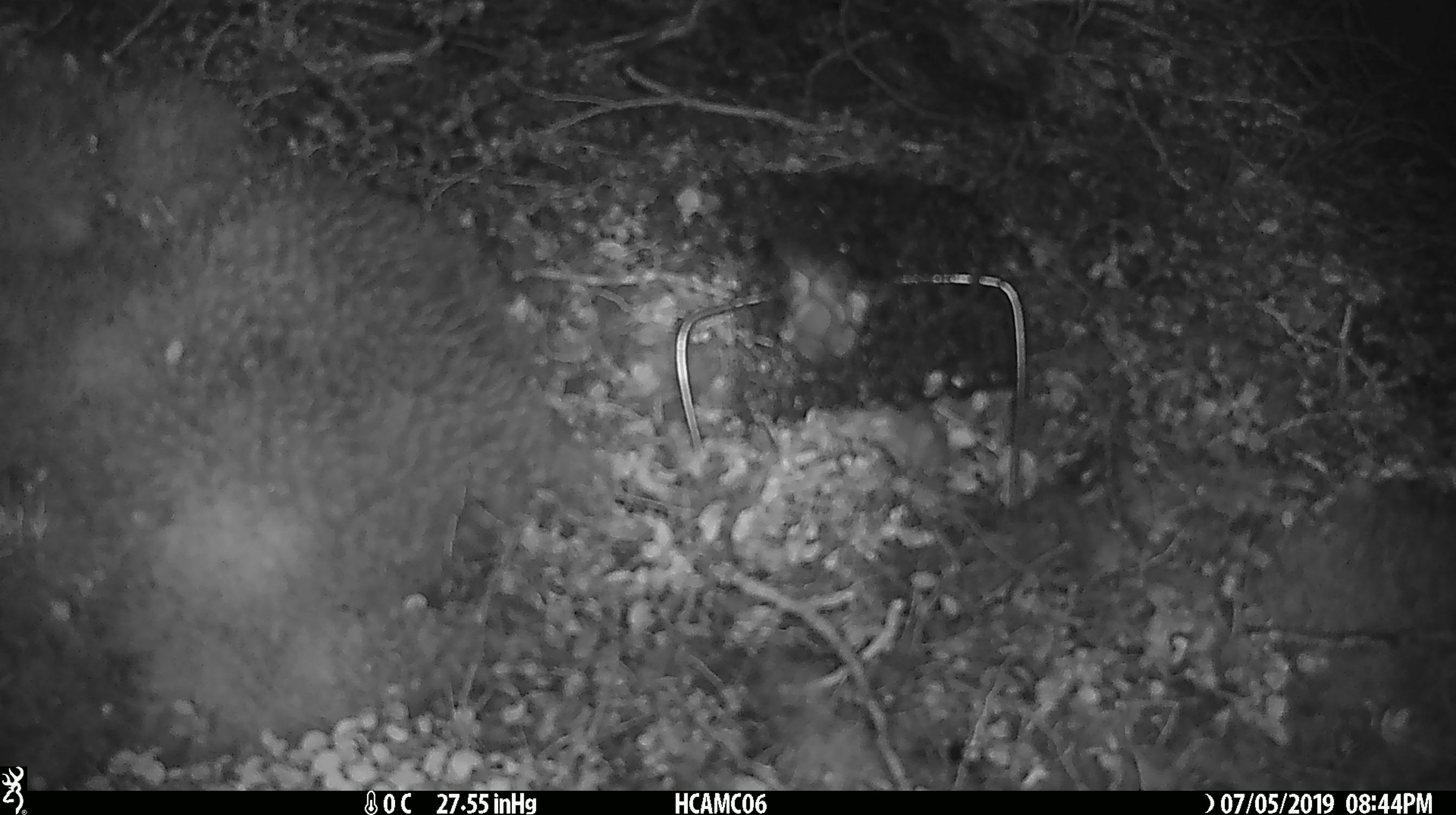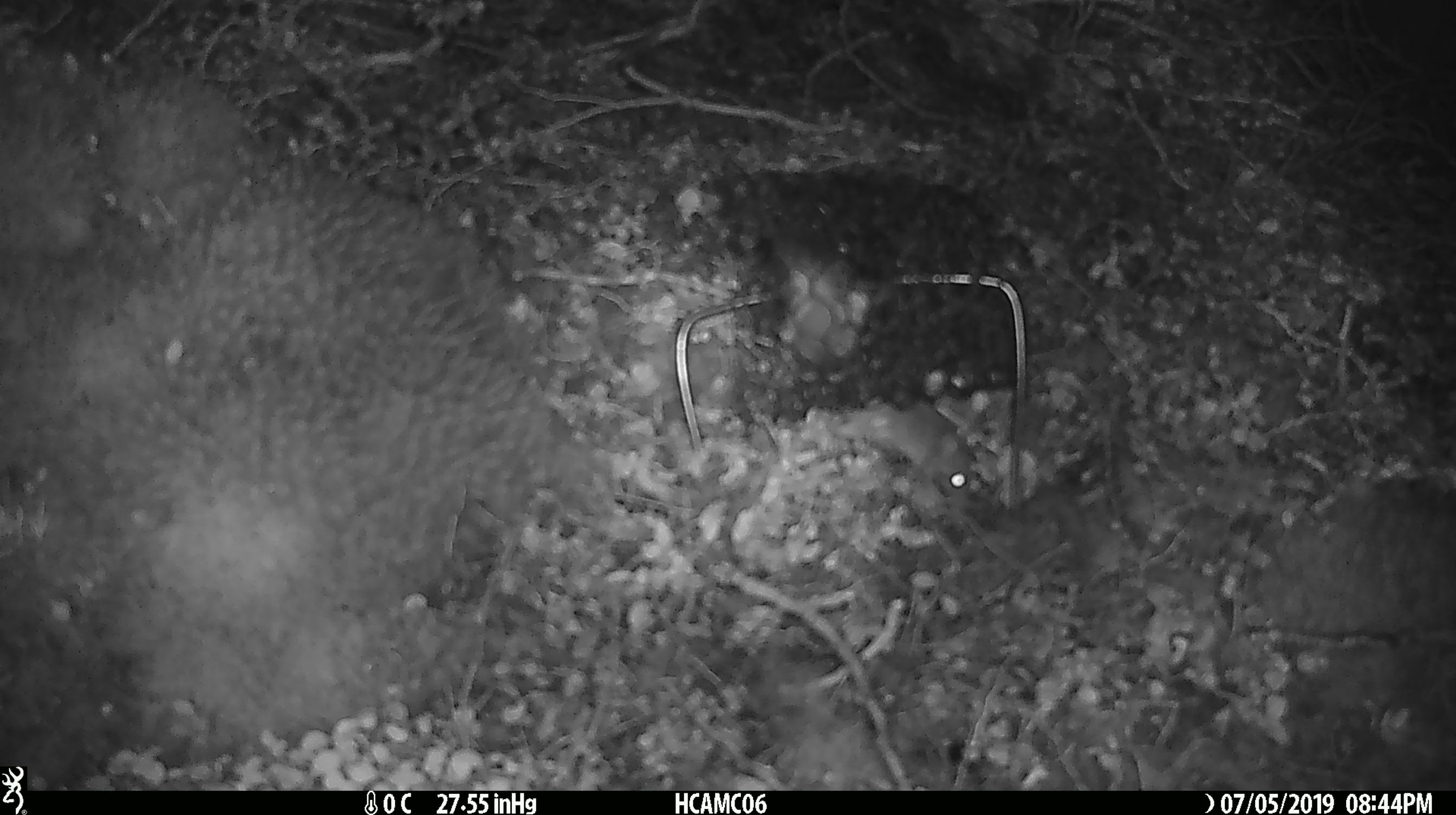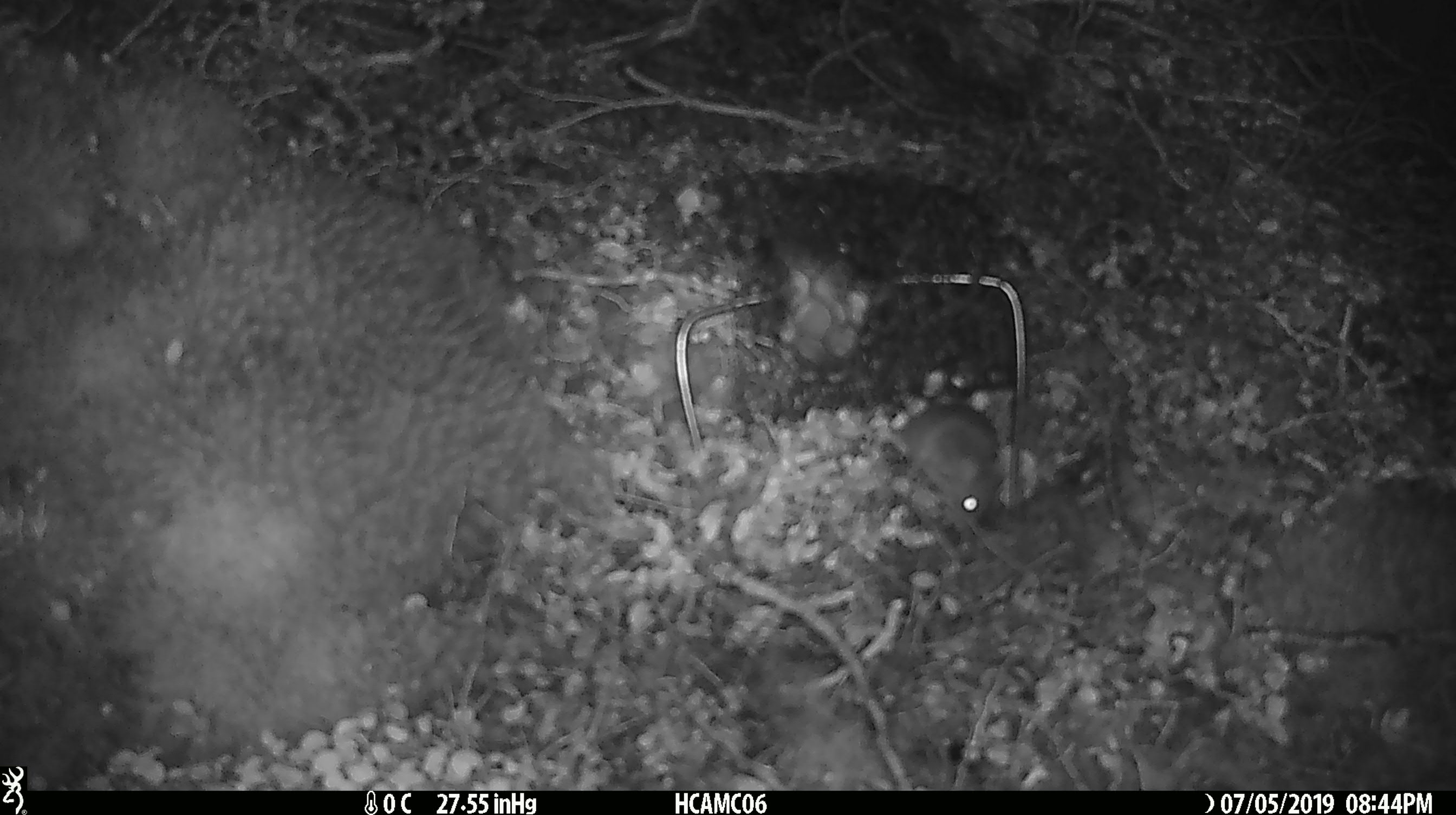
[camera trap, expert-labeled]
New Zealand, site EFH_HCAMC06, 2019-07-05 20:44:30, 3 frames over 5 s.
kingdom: Animalia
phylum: Chordata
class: Mammalia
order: Rodentia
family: Muridae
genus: Mus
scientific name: Mus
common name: mouse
Mouse (Mus).